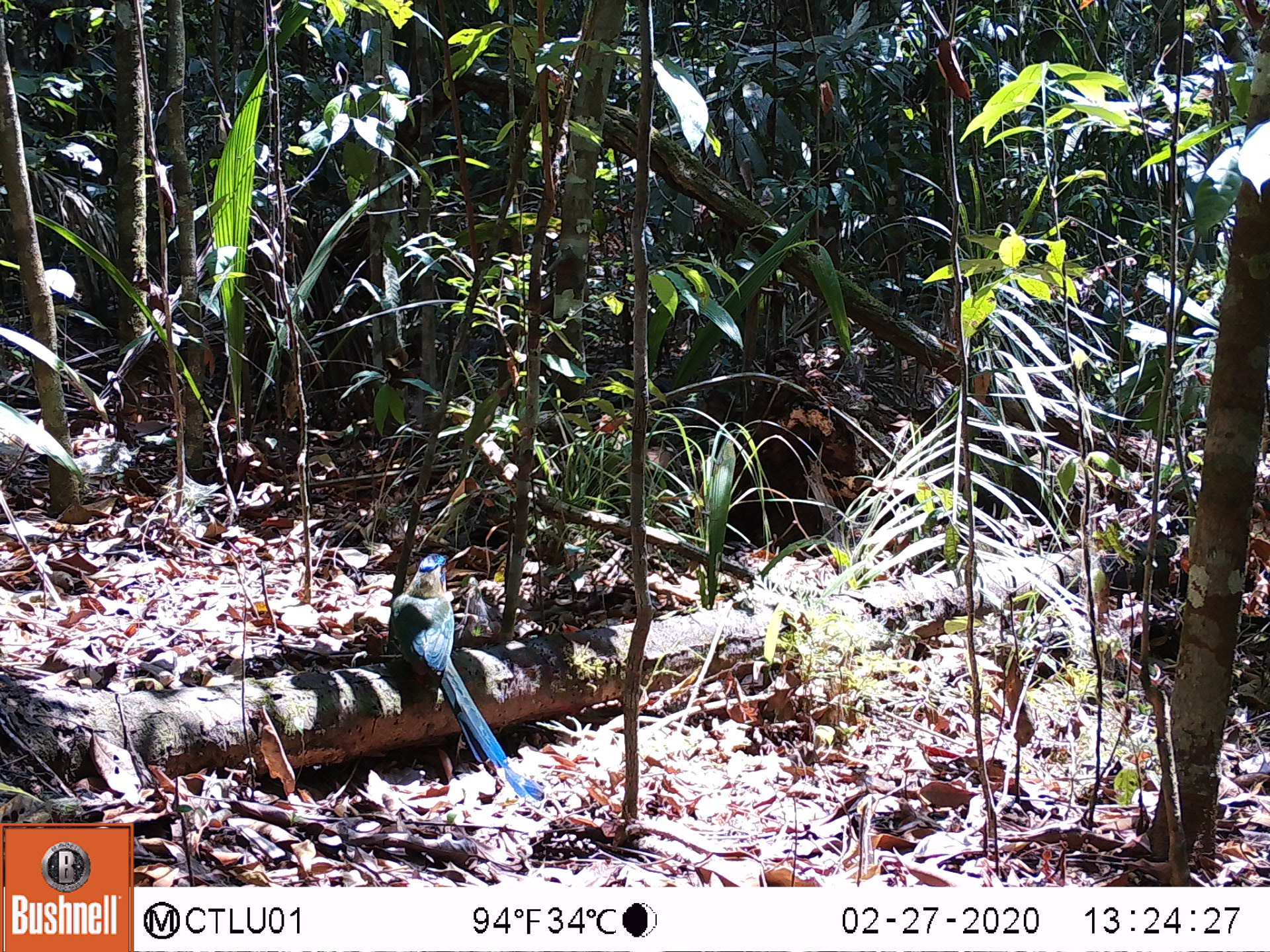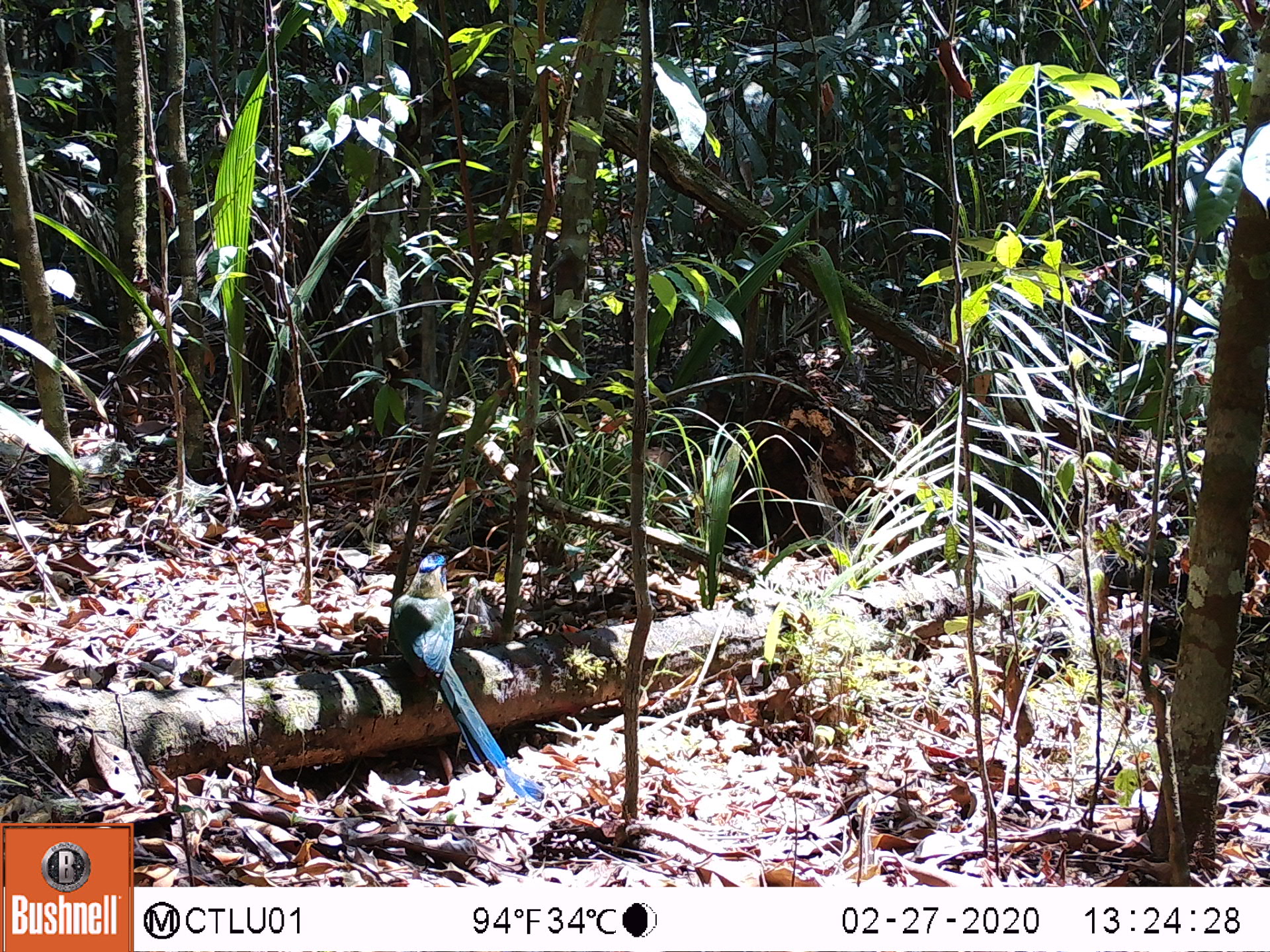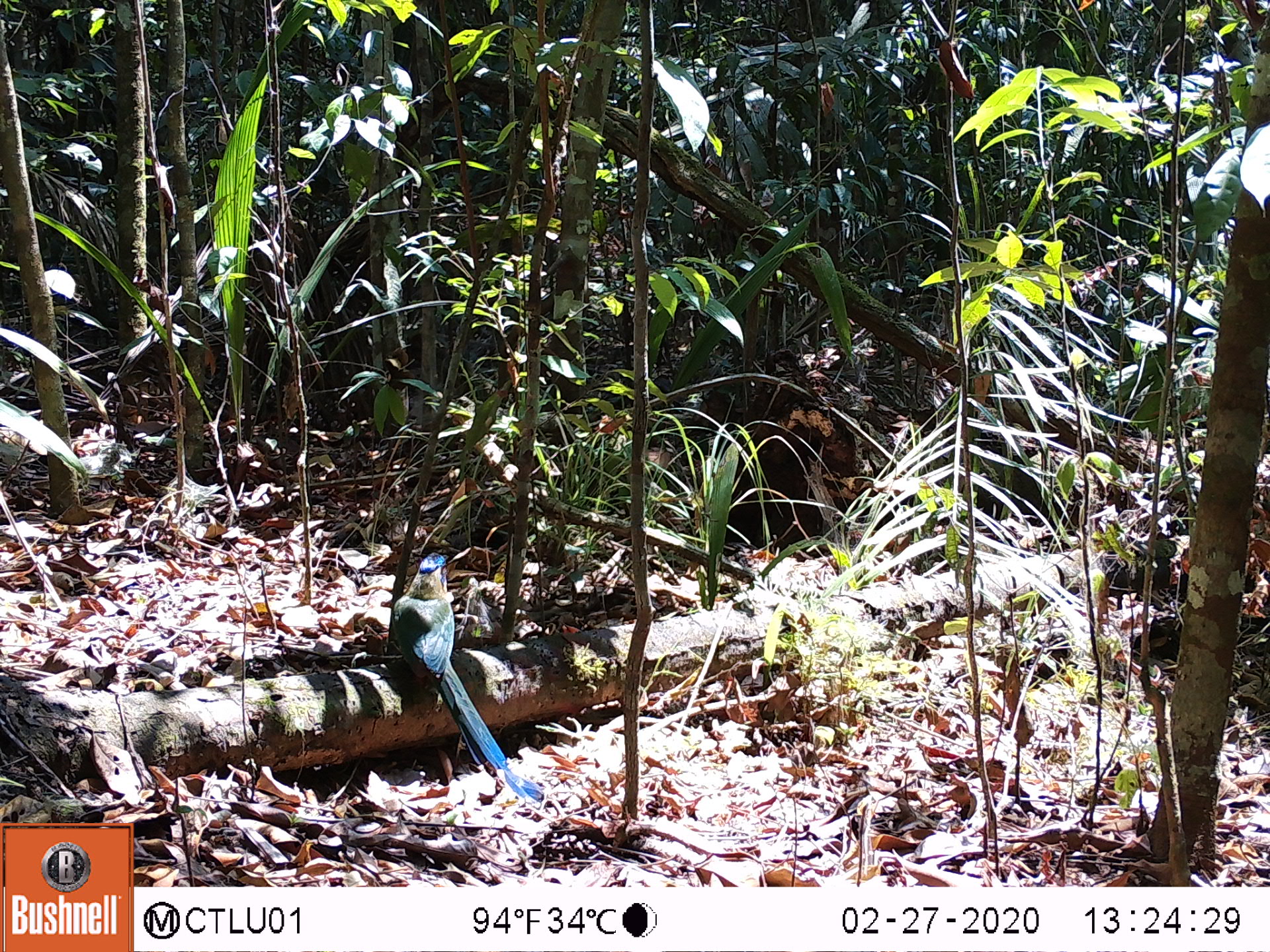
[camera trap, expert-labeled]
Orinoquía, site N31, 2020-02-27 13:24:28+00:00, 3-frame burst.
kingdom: Animalia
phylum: Chordata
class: Aves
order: Coraciiformes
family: Momotidae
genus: Momotus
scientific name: Momotus momota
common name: amazonian motmot